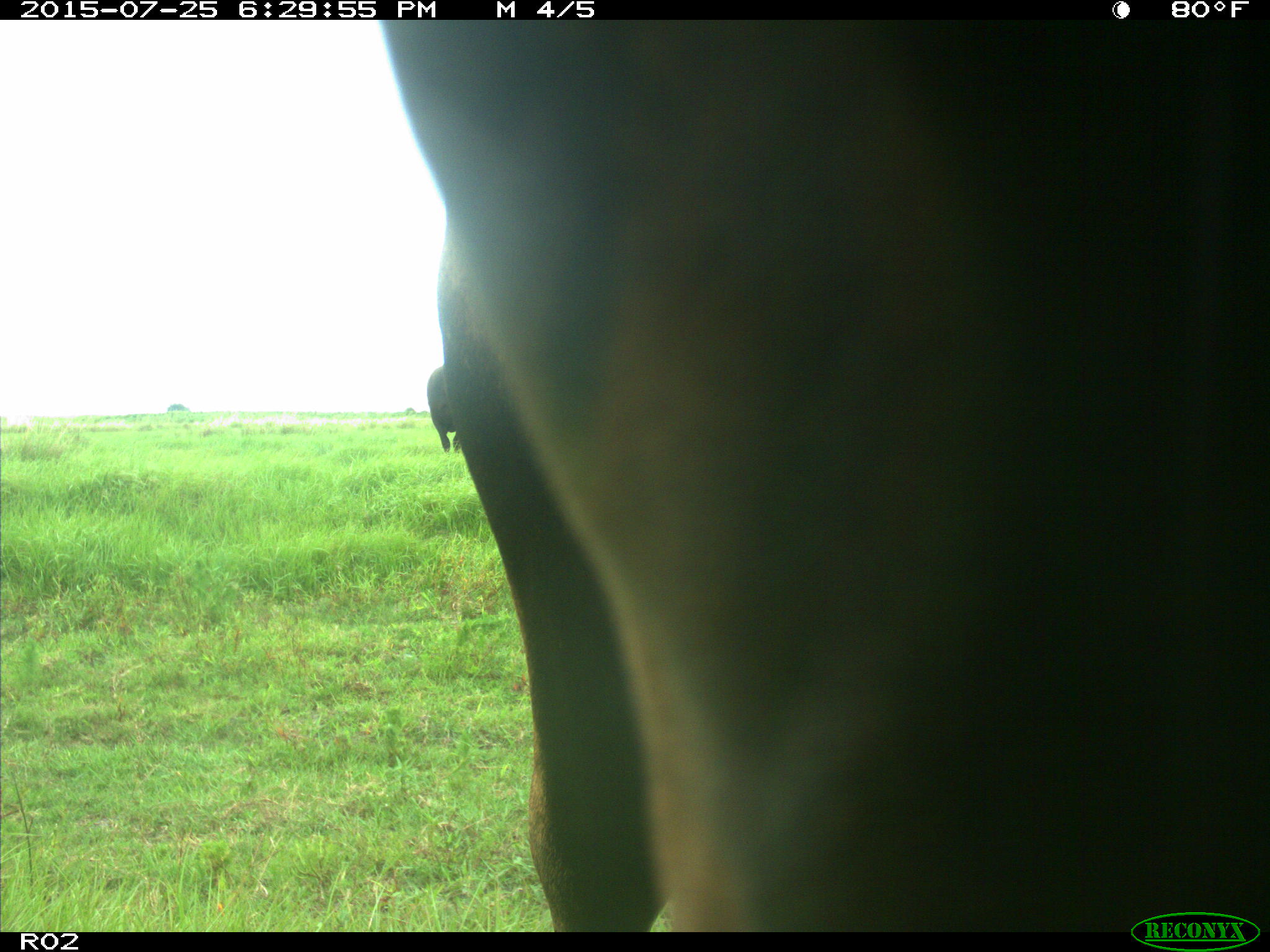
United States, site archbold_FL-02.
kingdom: Animalia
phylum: Chordata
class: Mammalia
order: Artiodactyla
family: Bovidae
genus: Bos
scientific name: Bos taurus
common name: domestic cow